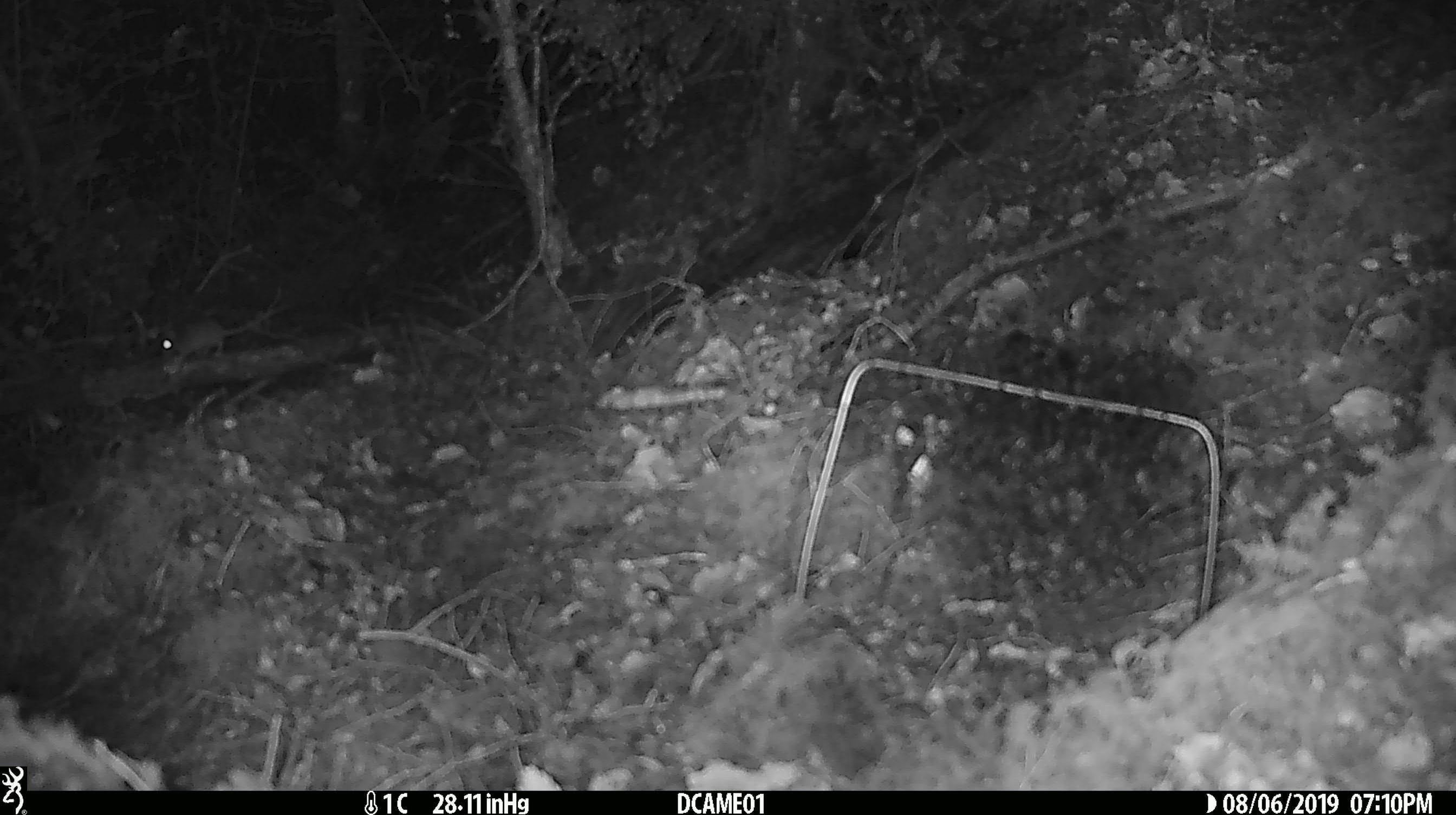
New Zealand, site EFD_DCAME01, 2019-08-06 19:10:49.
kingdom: Animalia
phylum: Chordata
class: Mammalia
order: Rodentia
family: Muridae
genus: Mus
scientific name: Mus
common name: mouse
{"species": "mouse (Mus)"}